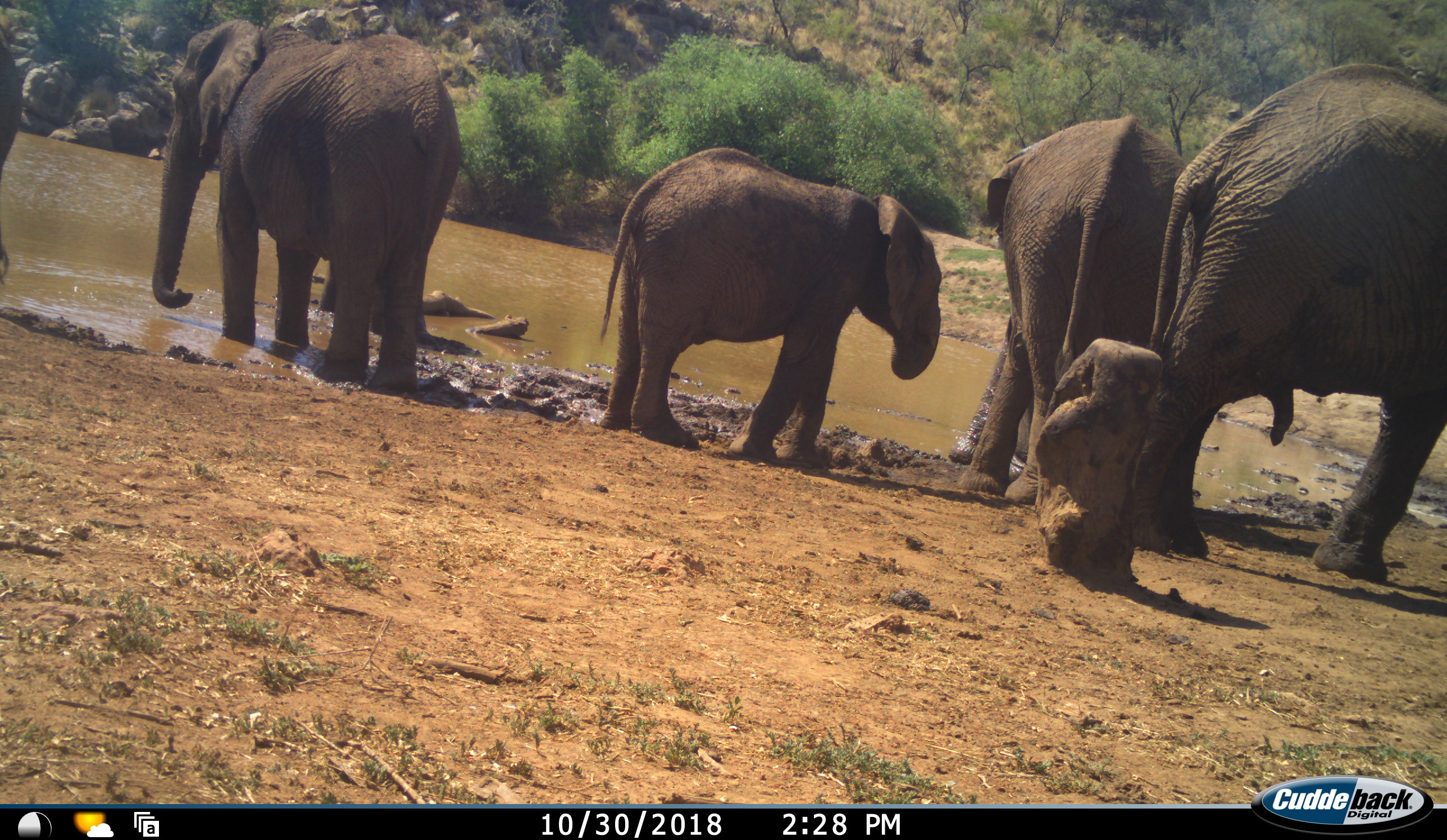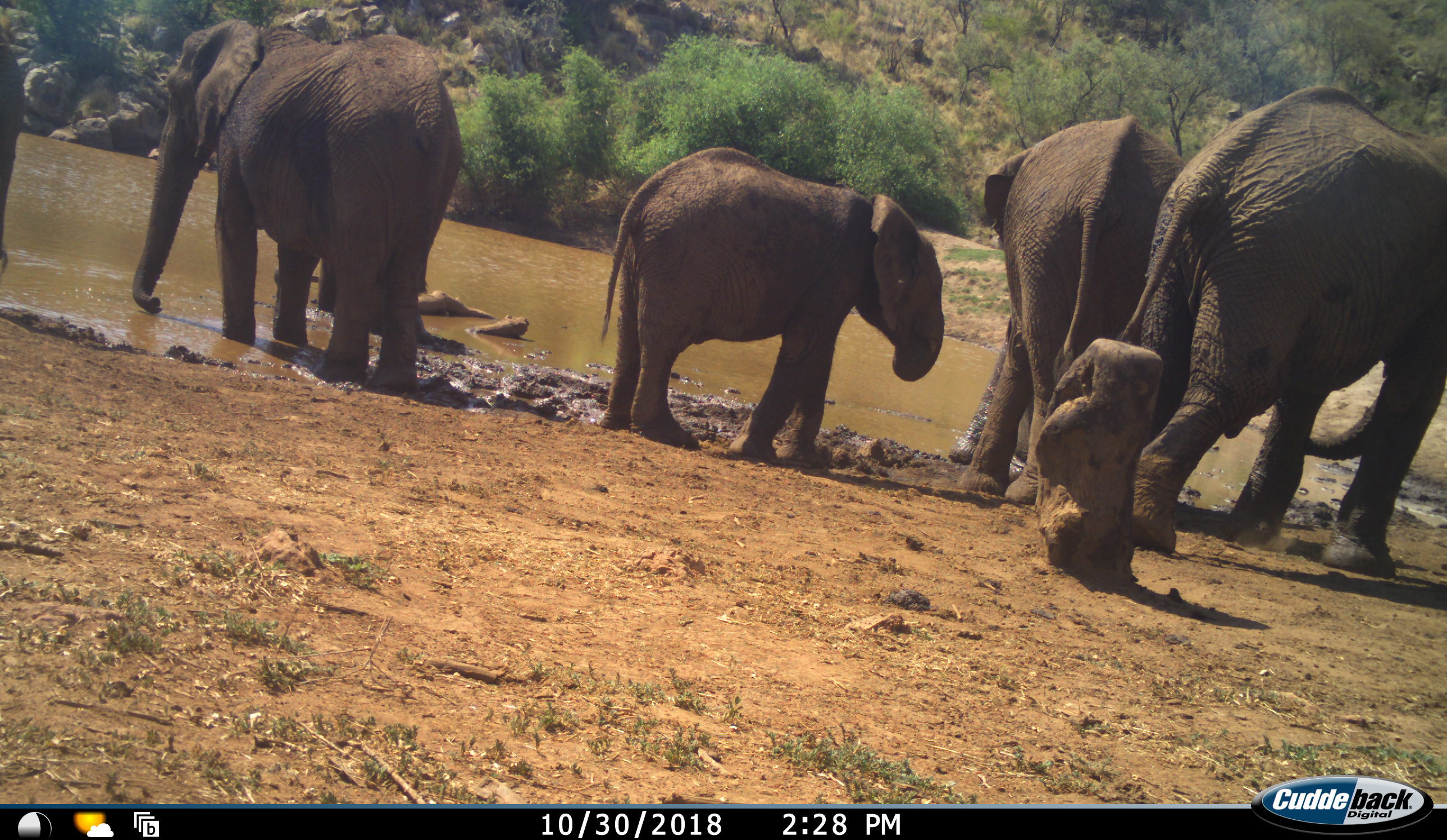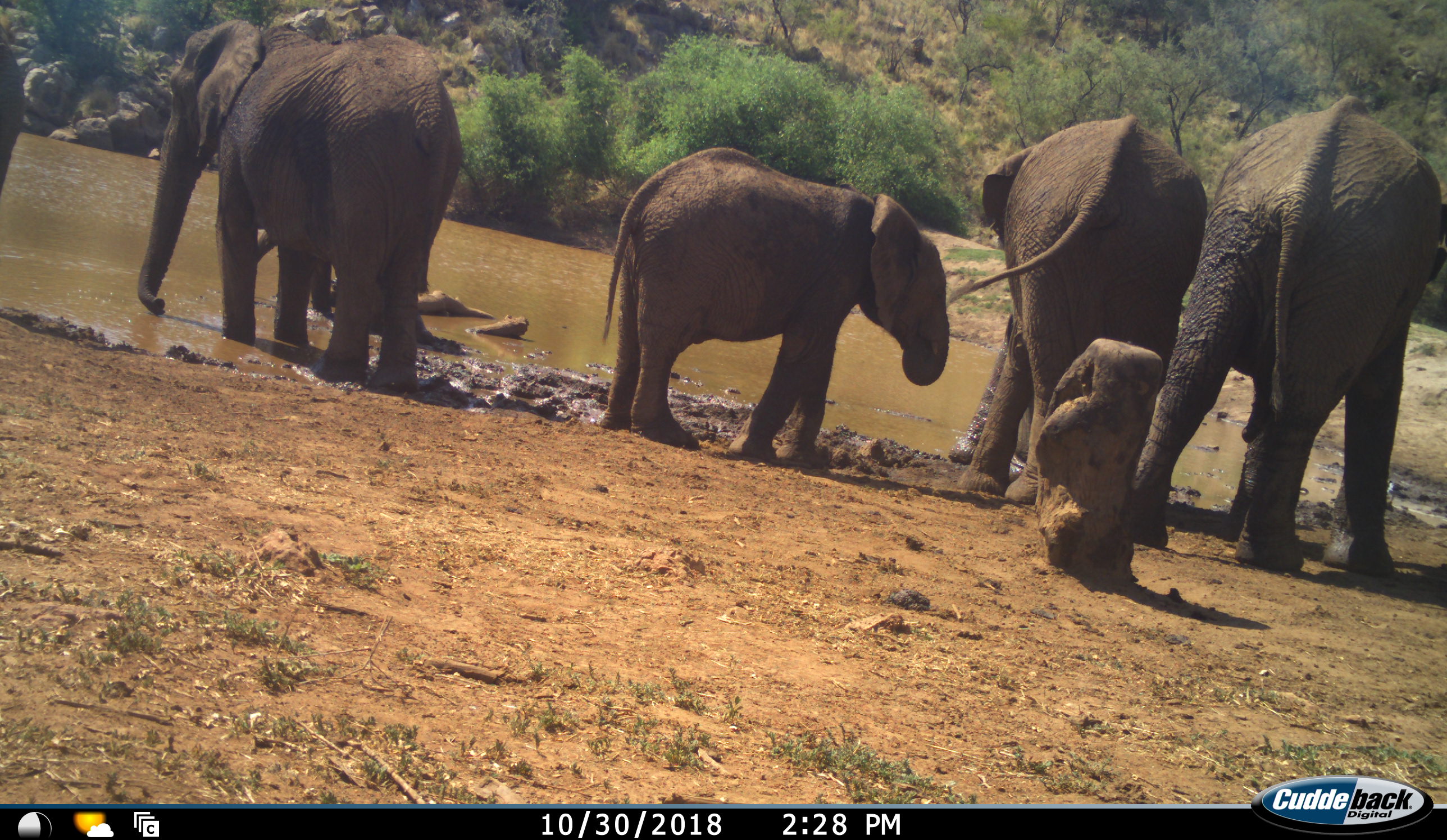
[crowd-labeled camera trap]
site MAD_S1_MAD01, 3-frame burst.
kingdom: Animalia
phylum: Chordata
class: Mammalia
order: Proboscidea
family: Elephantidae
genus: Loxodonta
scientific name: Loxodonta africana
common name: african bush elephant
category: elephant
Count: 6.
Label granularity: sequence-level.